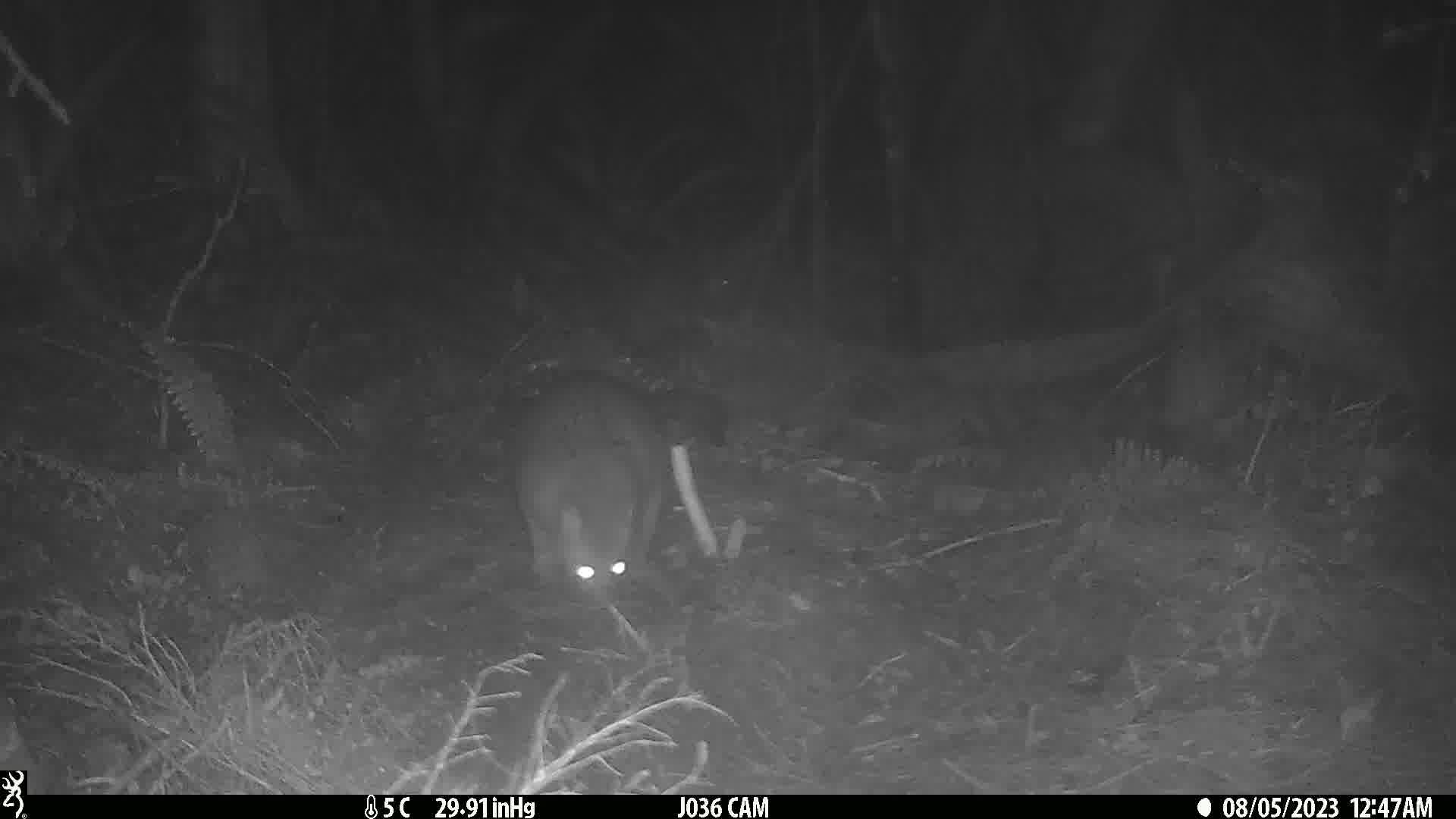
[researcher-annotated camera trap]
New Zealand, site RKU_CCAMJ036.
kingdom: Animalia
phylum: Chordata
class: Mammalia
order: Diprotodontia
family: Phalangeridae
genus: Trichosurus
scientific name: Trichosurus vulpecula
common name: common brushtail possum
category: possum